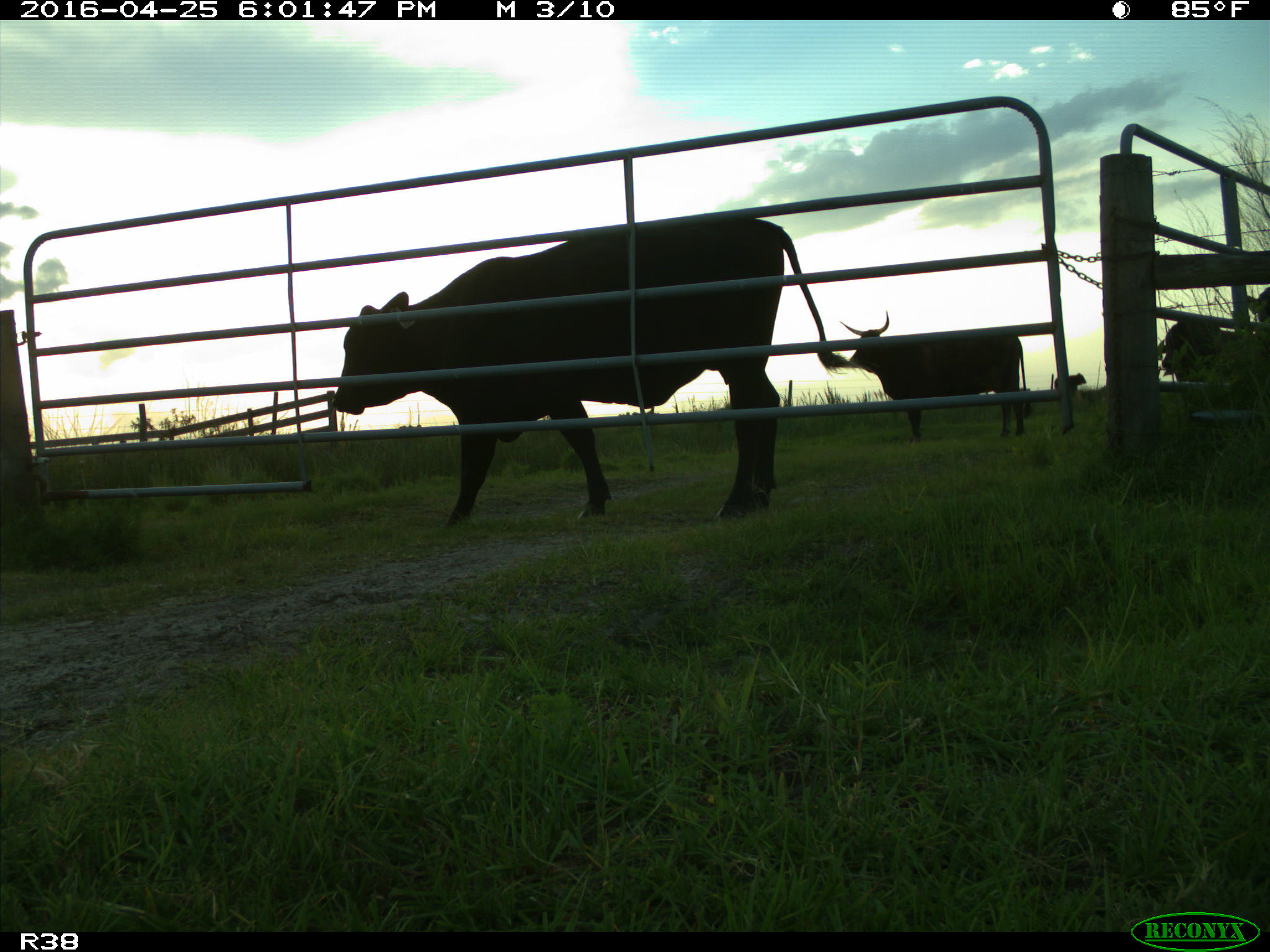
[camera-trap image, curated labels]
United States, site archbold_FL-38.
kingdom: Animalia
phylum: Chordata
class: Mammalia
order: Artiodactyla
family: Bovidae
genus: Bos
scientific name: Bos taurus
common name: domestic cow